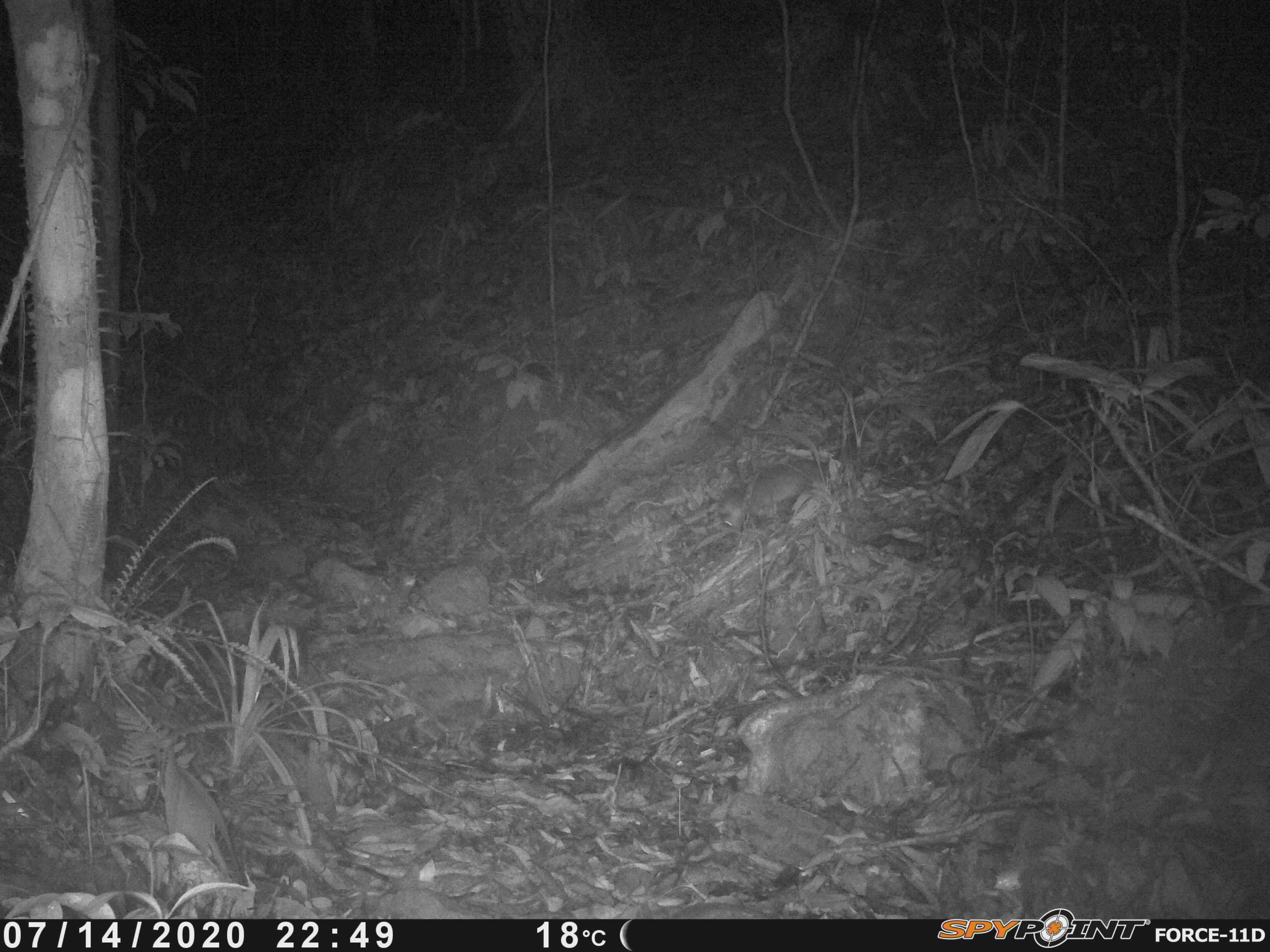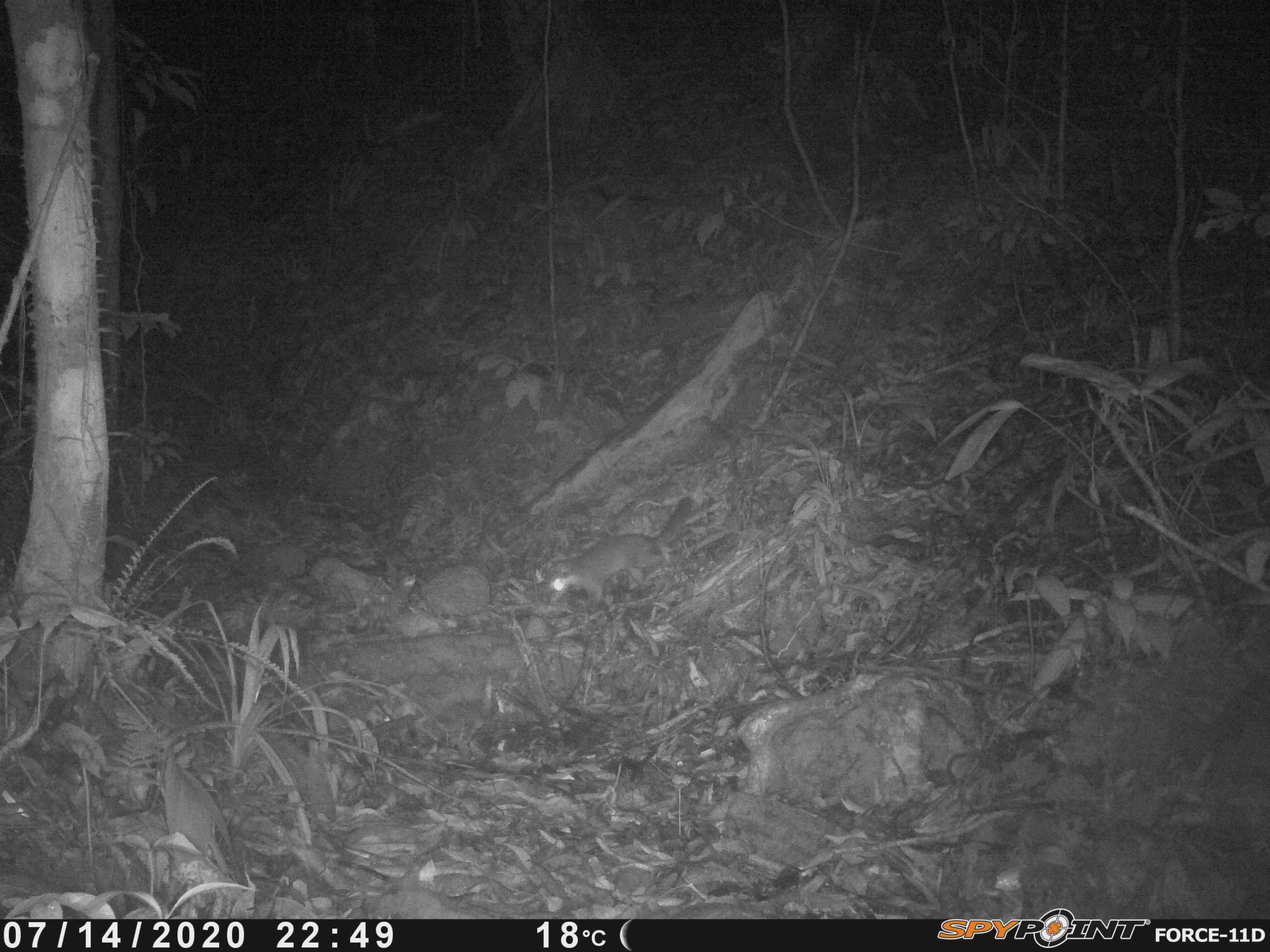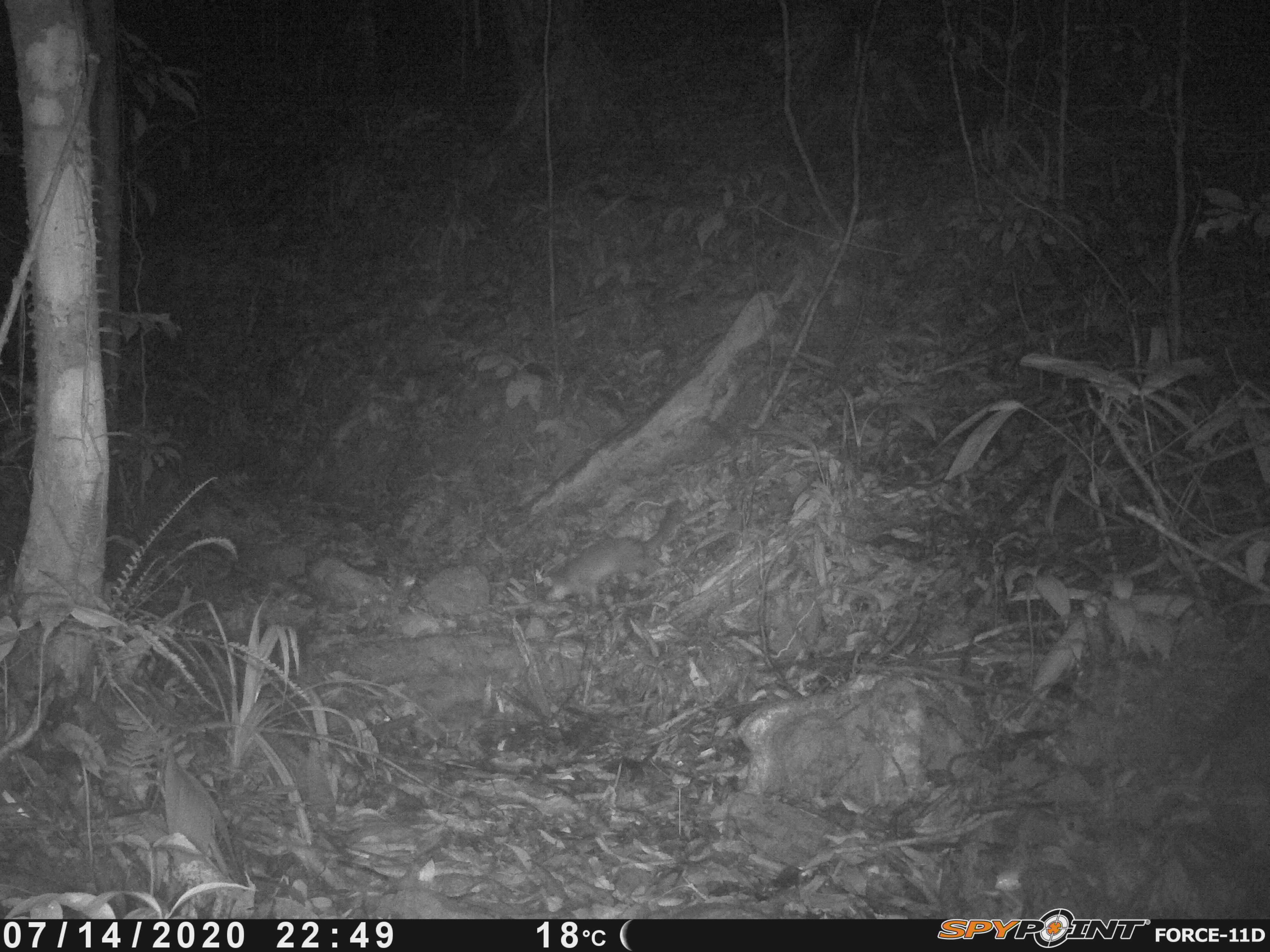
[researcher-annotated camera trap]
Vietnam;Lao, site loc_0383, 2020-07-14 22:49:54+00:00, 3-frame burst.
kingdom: Animalia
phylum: Chordata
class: Mammalia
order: Carnivora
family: Mustelidae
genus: Melogale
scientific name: Melogale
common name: ferret badger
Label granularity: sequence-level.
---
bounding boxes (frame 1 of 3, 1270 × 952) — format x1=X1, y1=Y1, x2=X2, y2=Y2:
ferret badger: x1=720, y1=459, x2=829, y2=536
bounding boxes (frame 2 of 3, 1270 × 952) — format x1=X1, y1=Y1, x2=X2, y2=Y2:
ferret badger: x1=540, y1=497, x2=692, y2=606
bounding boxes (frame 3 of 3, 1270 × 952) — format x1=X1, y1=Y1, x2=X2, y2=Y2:
ferret badger: x1=543, y1=500, x2=685, y2=608